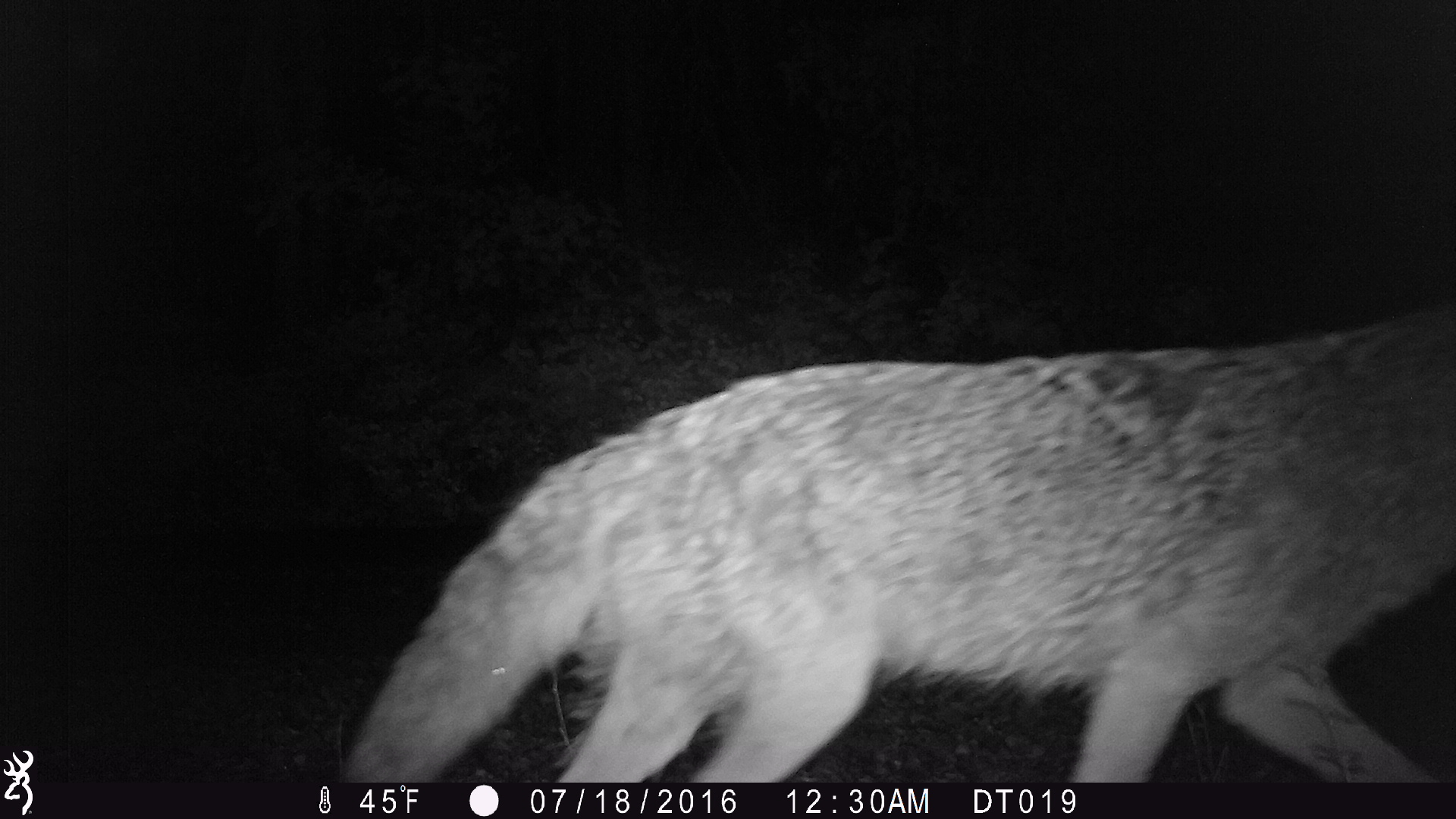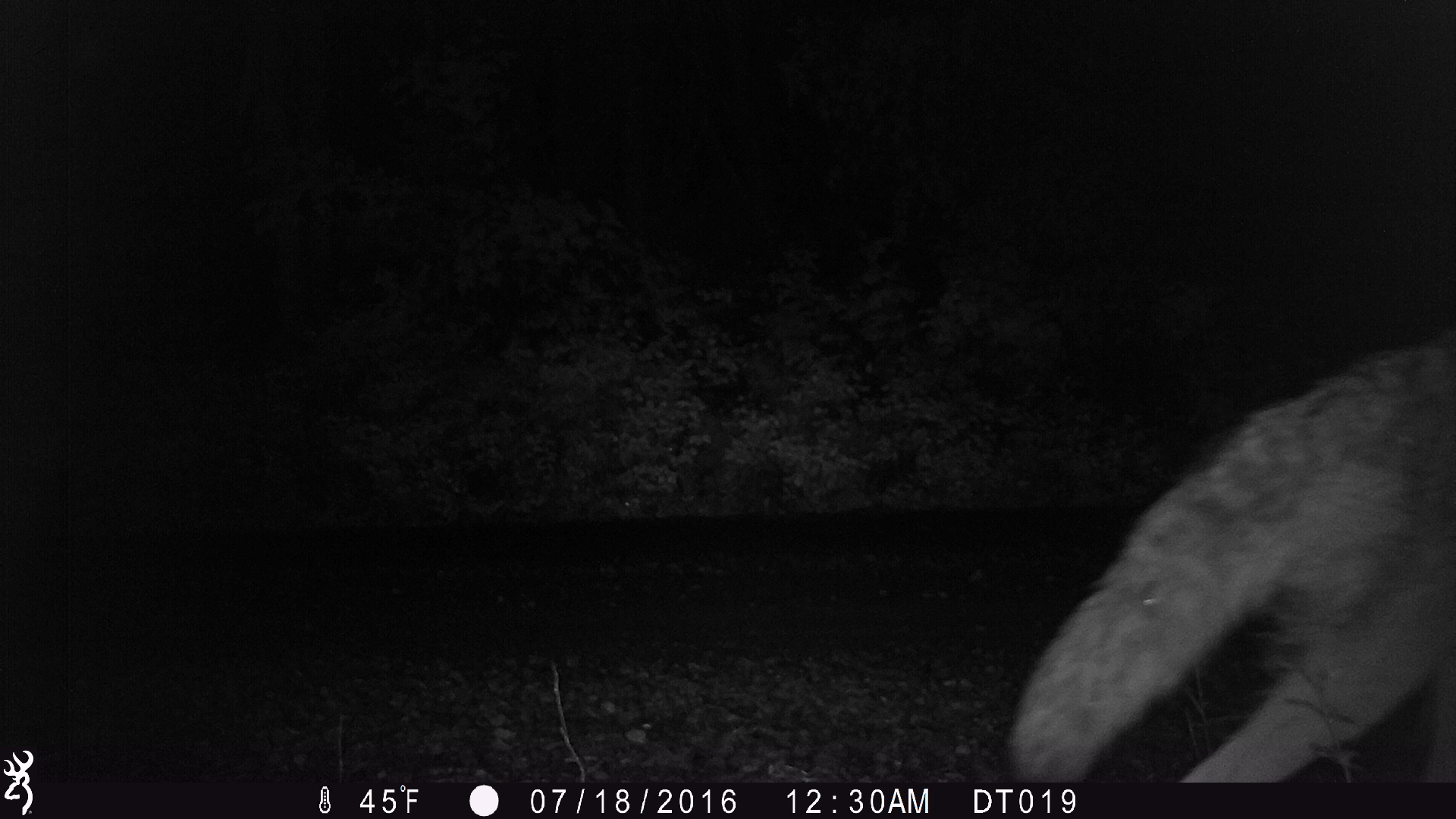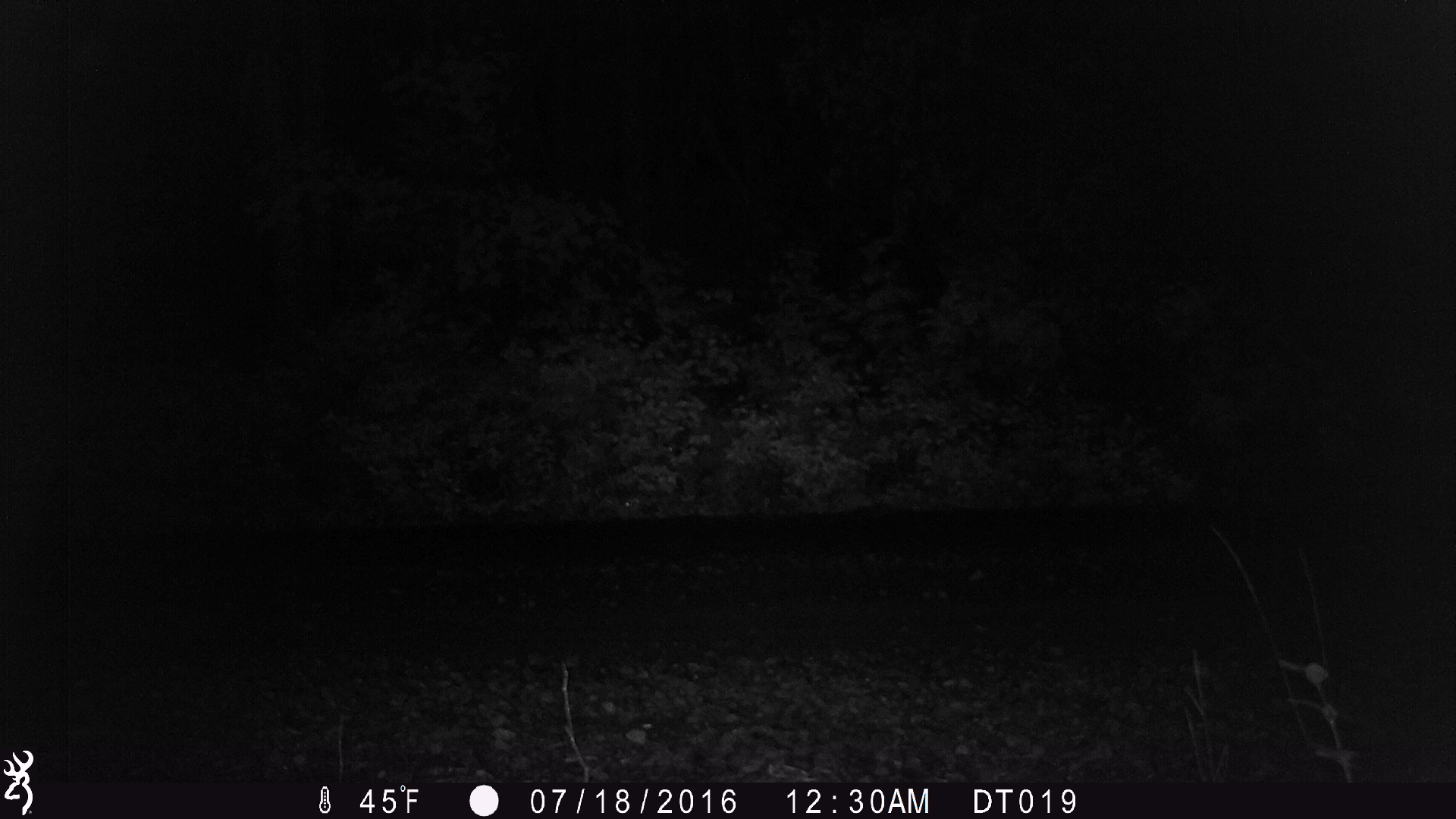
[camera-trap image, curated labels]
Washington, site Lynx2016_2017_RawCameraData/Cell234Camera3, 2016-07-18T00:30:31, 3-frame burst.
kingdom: Animalia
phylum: Chordata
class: Mammalia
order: Carnivora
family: Canidae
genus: Canis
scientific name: Canis latrans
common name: coyote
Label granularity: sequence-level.